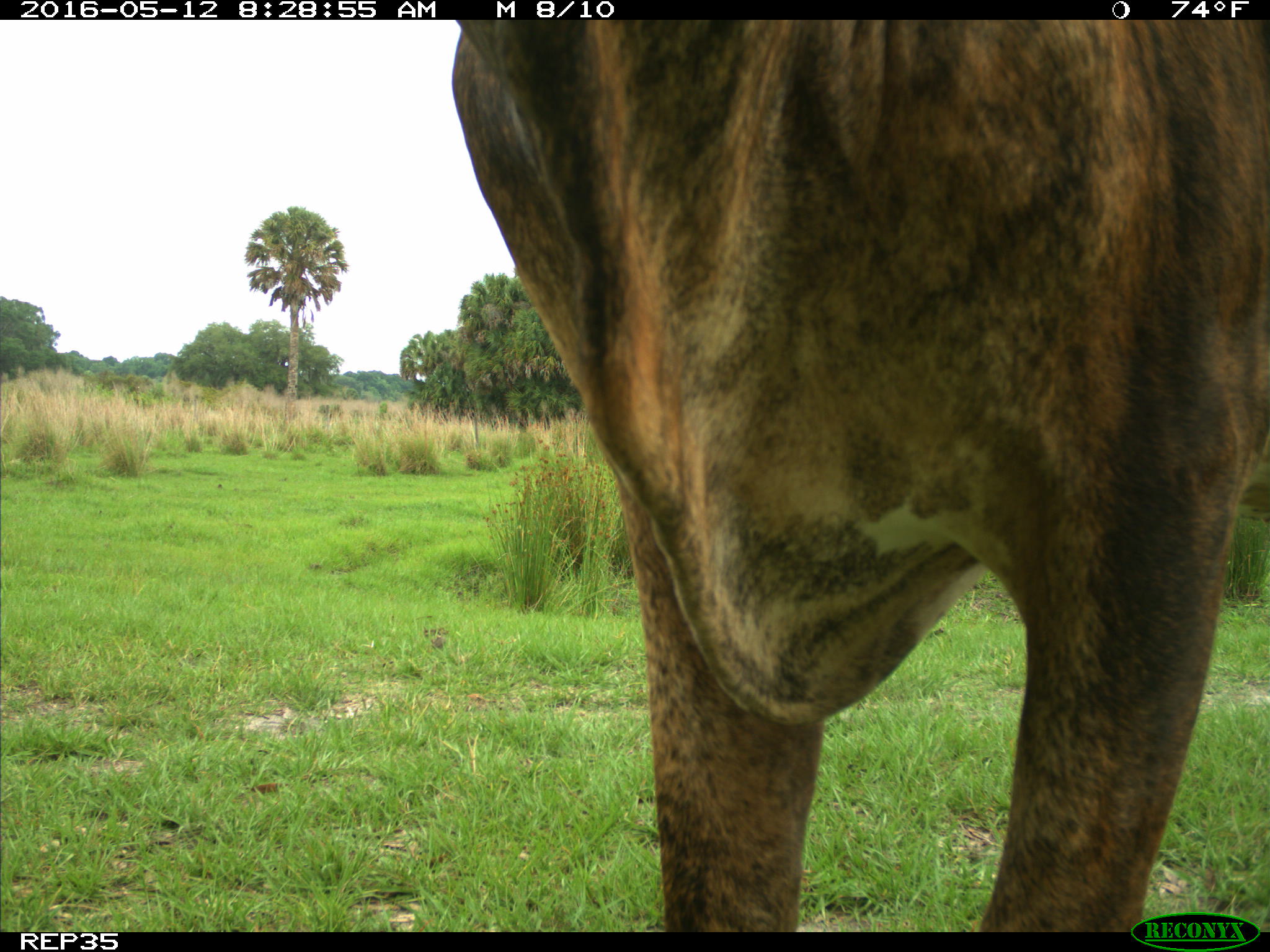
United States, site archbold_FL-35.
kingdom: Animalia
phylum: Chordata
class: Mammalia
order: Artiodactyla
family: Bovidae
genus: Bos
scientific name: Bos taurus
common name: domestic cow